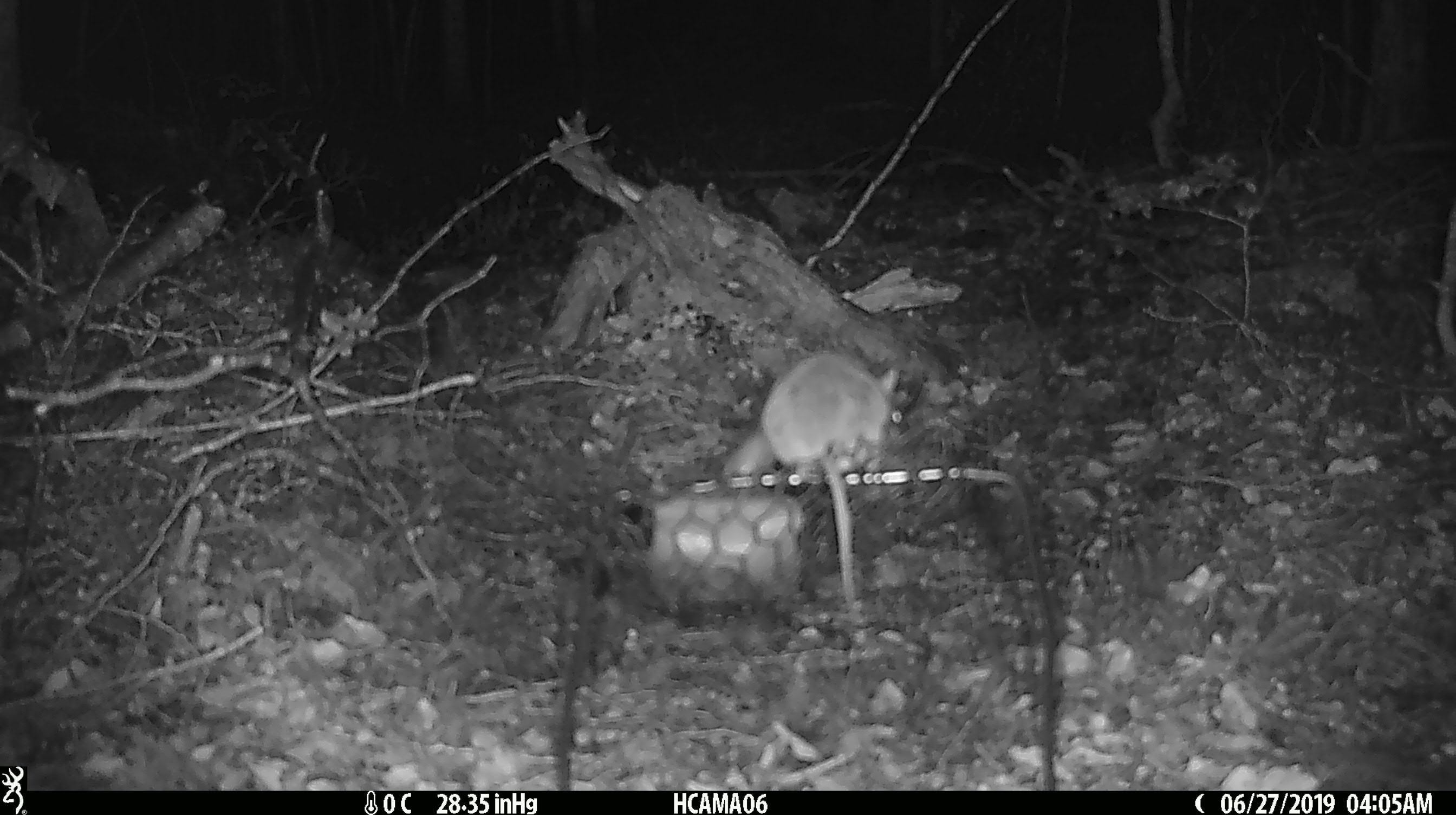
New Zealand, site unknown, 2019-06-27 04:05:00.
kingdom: Animalia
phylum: Chordata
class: Mammalia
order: Rodentia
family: Muridae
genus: Mus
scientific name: Mus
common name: mouse